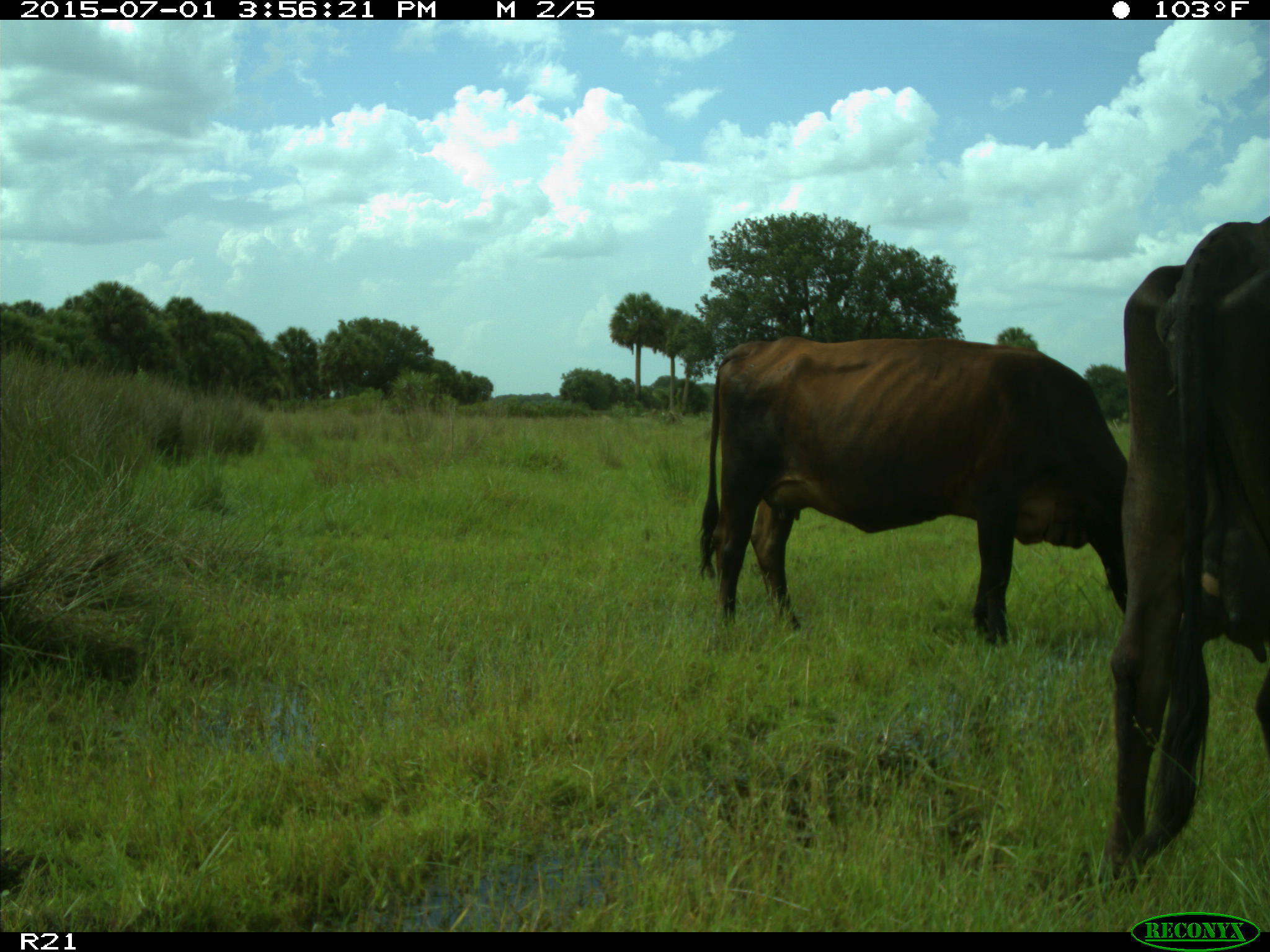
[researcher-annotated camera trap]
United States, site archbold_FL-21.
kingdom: Animalia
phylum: Chordata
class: Mammalia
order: Artiodactyla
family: Bovidae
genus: Bos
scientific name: Bos taurus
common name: domestic cow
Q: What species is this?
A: Bos taurus (domestic cow).